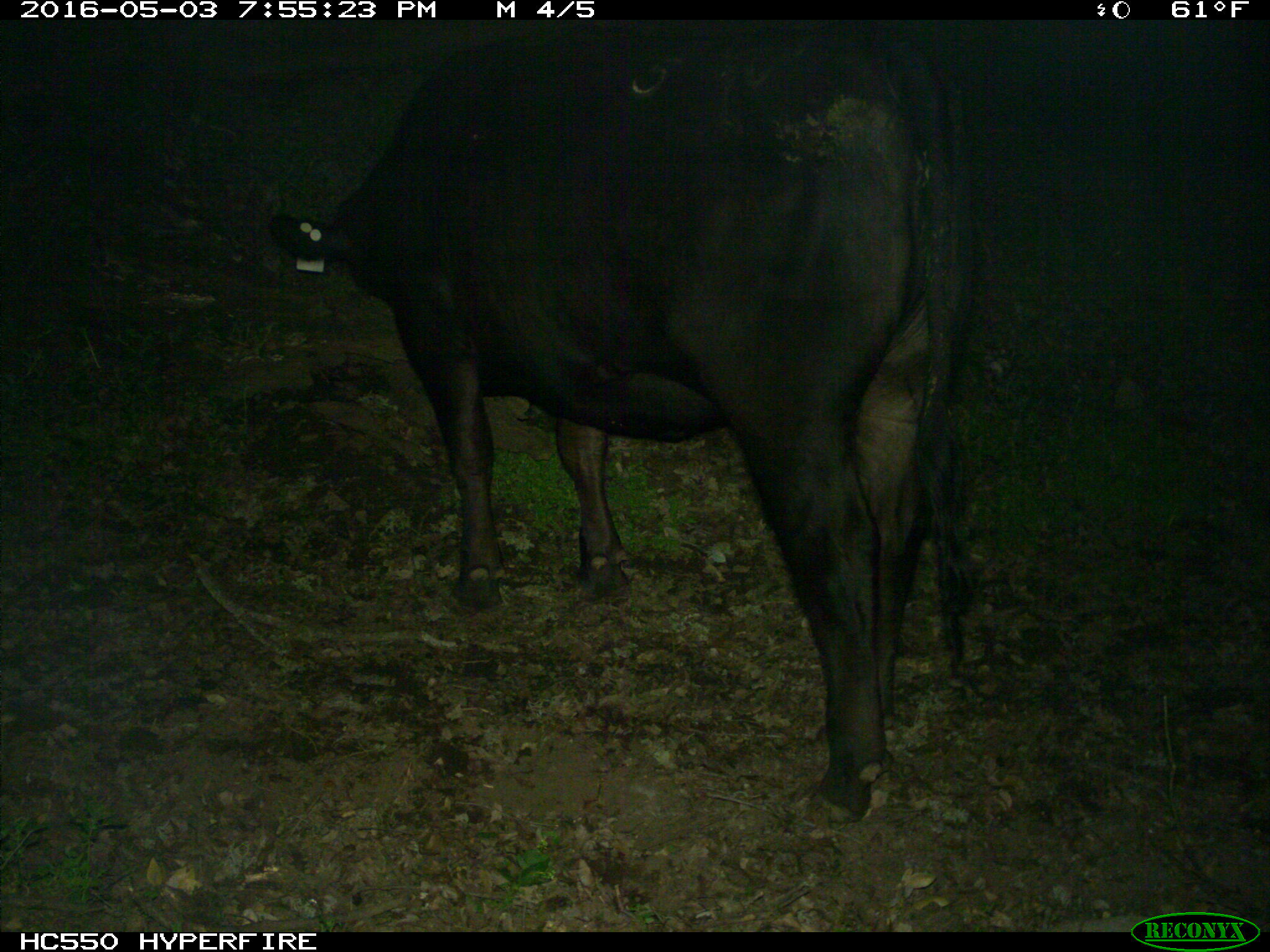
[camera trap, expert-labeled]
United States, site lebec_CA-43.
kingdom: Animalia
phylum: Chordata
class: Mammalia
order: Artiodactyla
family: Bovidae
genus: Bos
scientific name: Bos taurus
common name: domestic cow